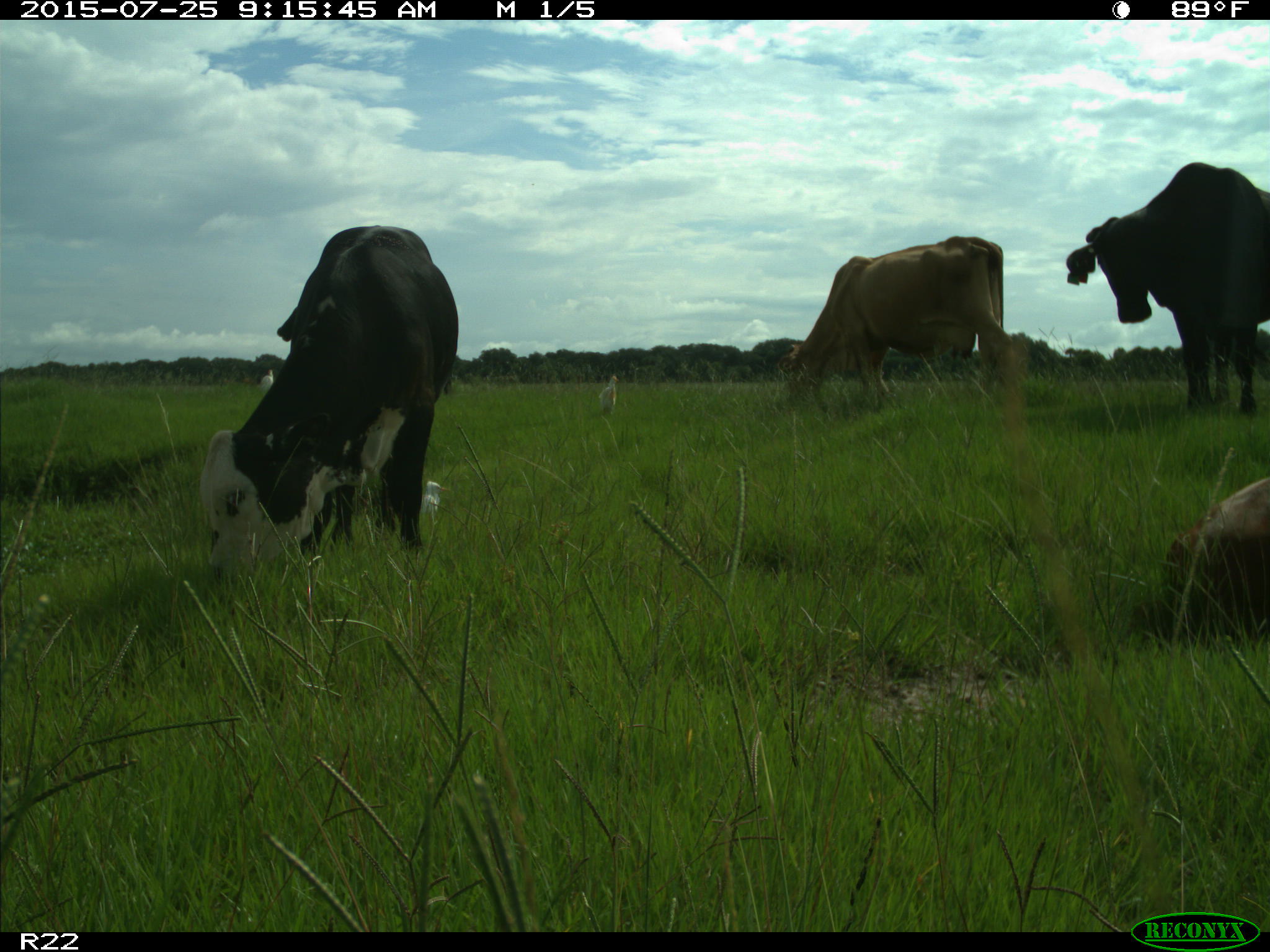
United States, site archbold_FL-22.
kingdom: Animalia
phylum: Chordata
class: Mammalia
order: Artiodactyla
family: Bovidae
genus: Bos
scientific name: Bos taurus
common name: domestic cow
Bos taurus (domestic cow).